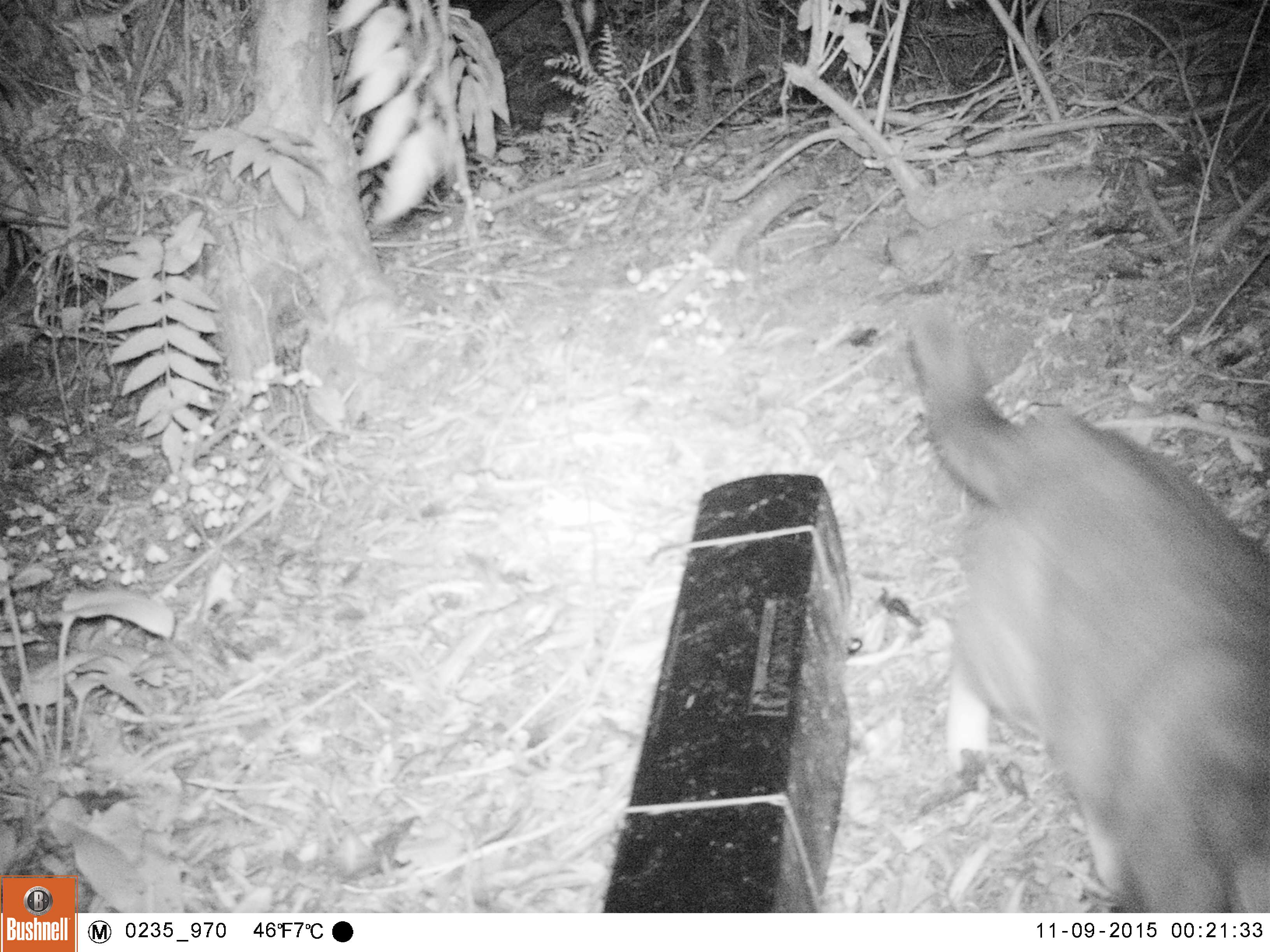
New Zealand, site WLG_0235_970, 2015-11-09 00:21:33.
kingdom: Animalia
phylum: Chordata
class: Mammalia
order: Carnivora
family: Felidae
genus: Felis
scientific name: Felis catus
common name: domestic cat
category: cat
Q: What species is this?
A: Cat (domestic cat) (Felis catus).